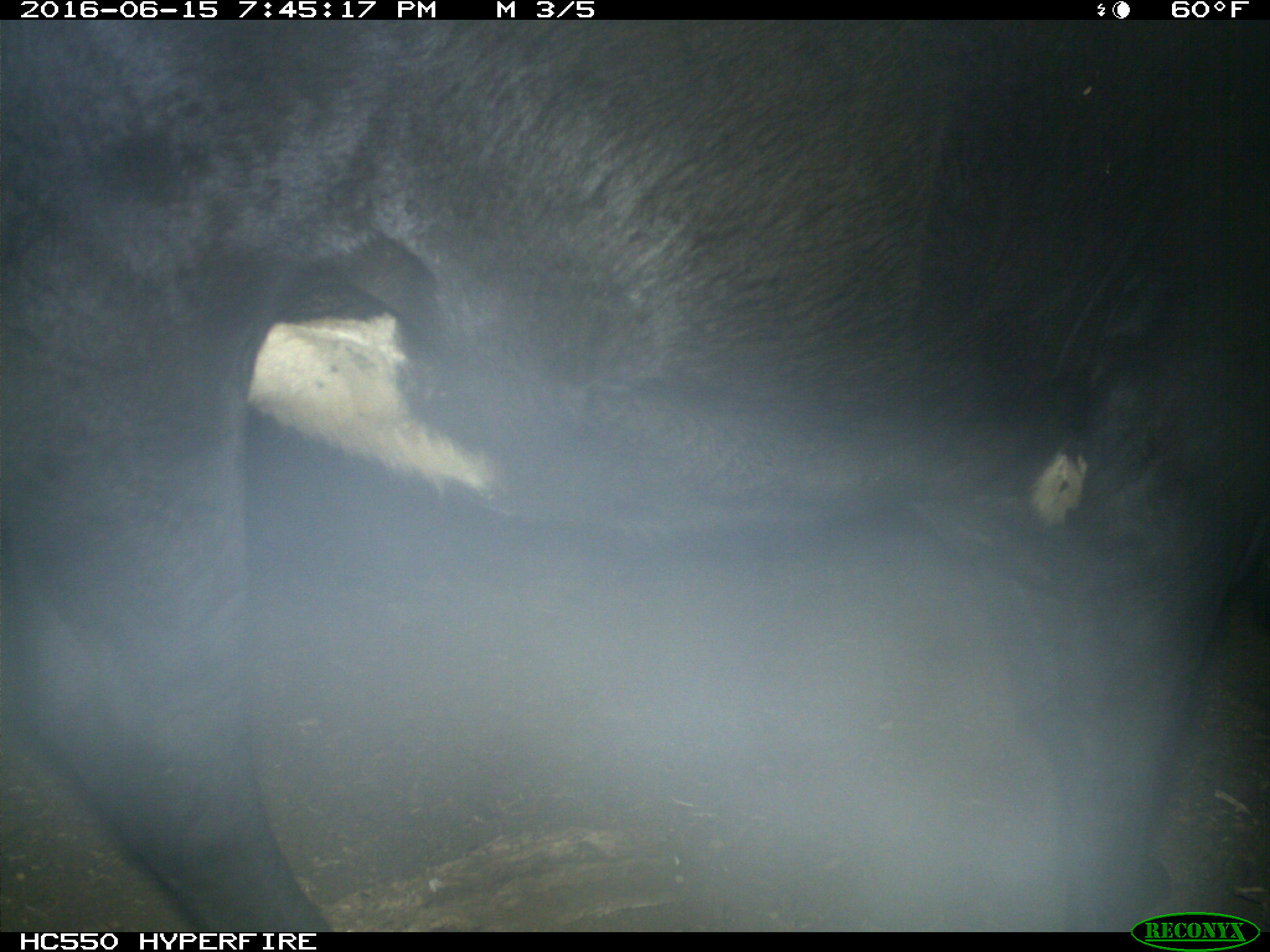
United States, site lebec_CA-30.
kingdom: Animalia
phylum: Chordata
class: Mammalia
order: Artiodactyla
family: Bovidae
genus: Bos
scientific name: Bos taurus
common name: domestic cow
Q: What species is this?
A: Bos taurus (domestic cow).